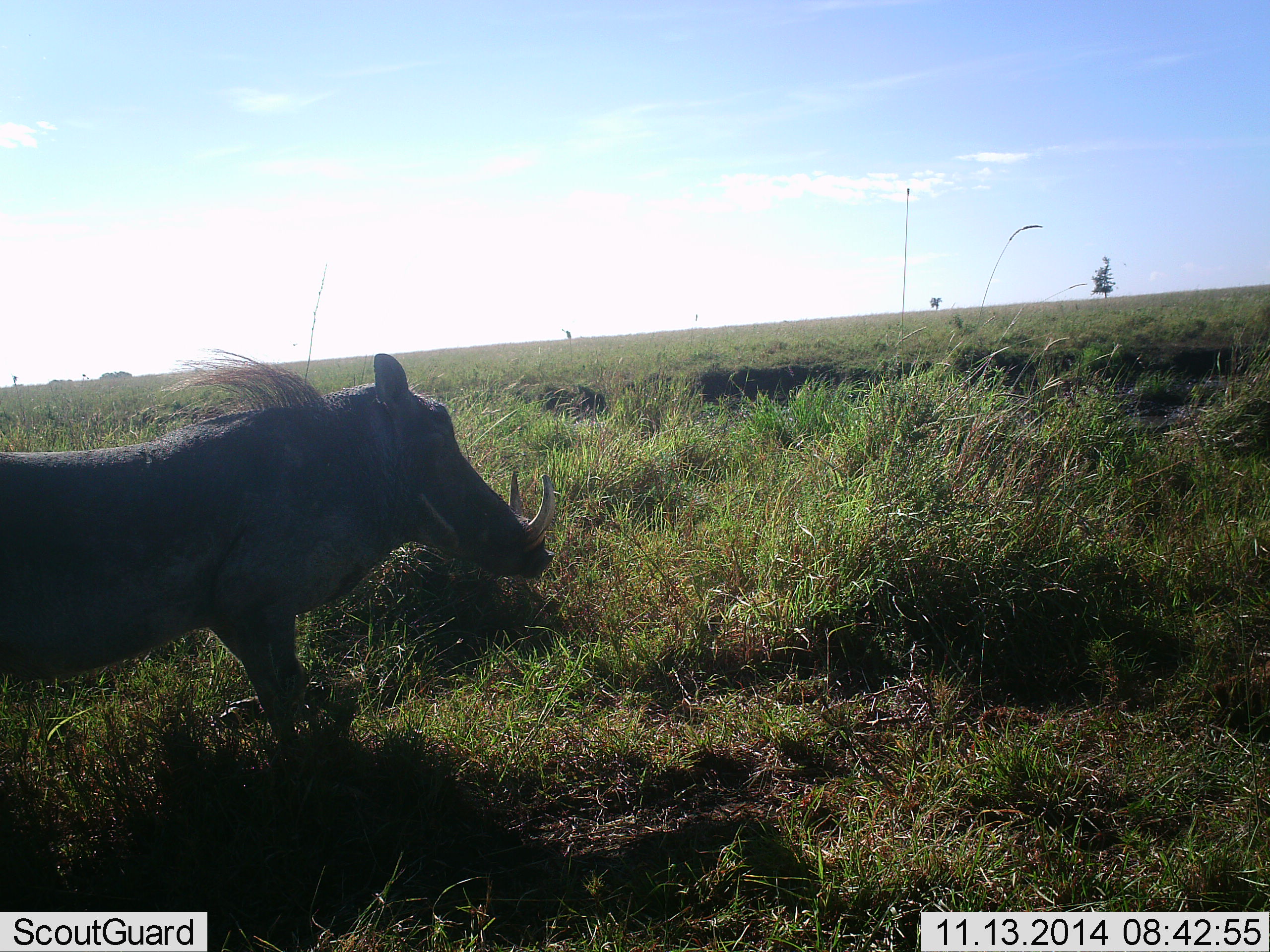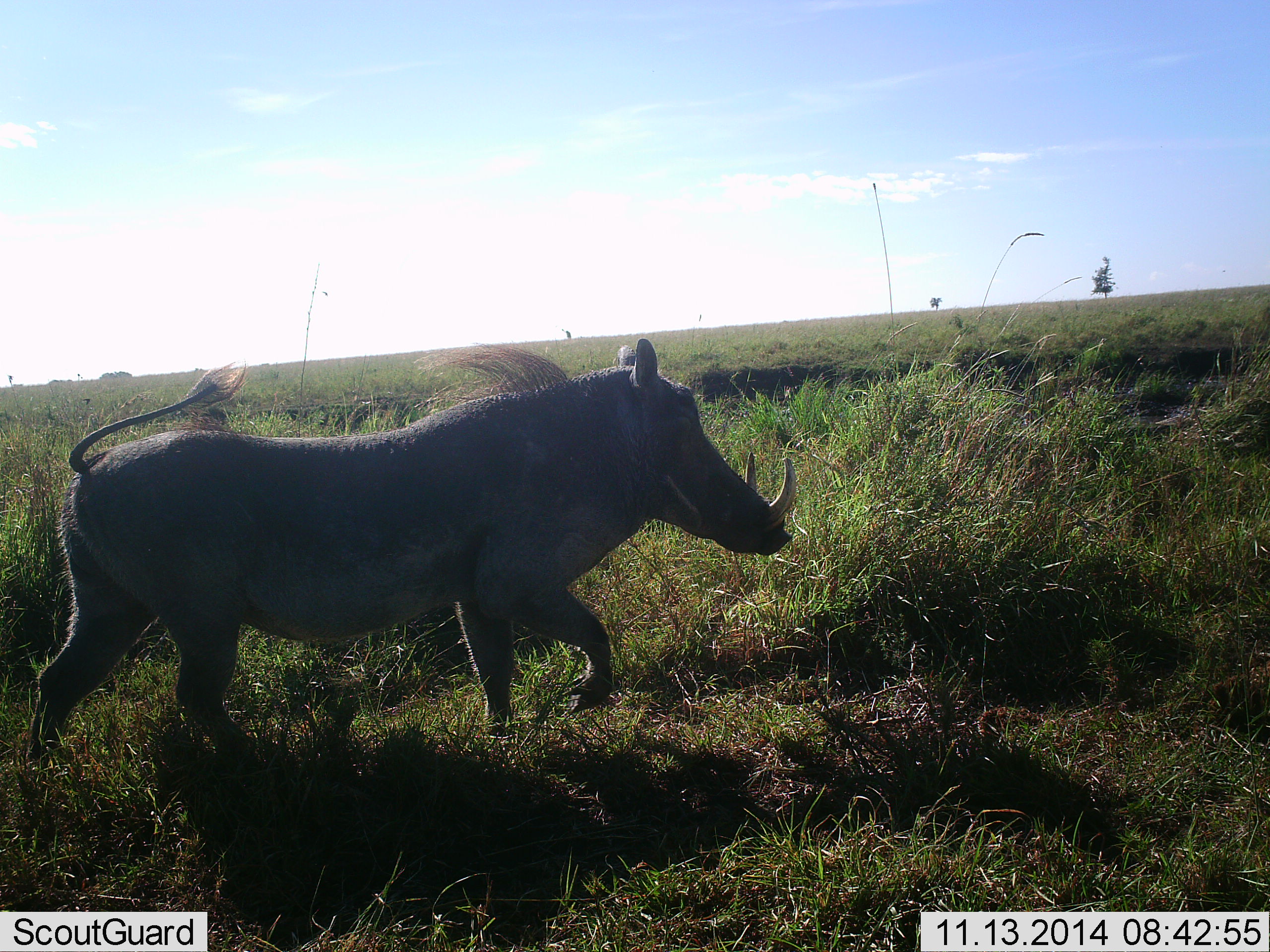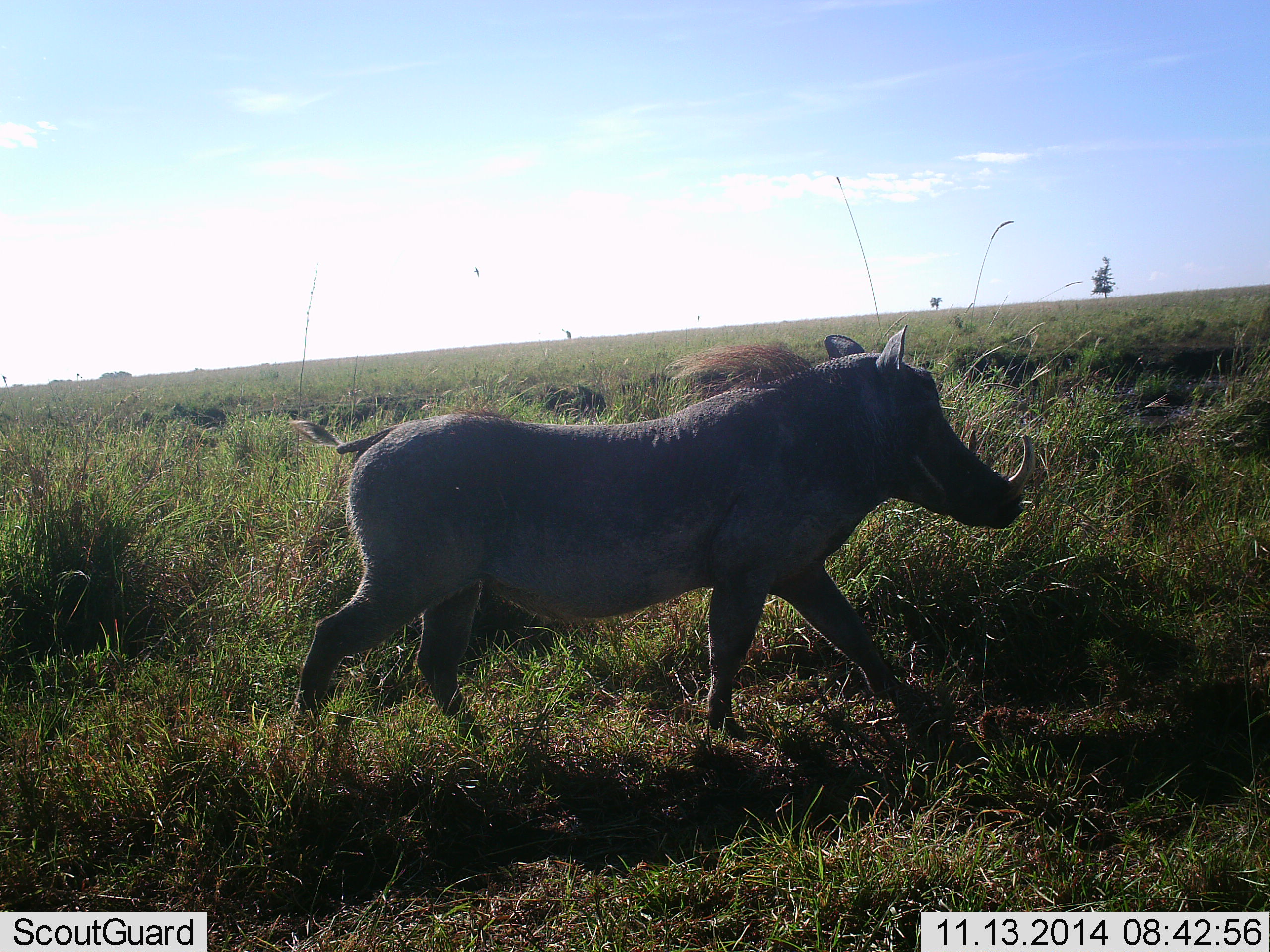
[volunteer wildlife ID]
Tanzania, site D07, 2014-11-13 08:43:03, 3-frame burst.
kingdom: Animalia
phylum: Chordata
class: Mammalia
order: Artiodactyla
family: Suidae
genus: Phacochoerus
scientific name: Phacochoerus africanus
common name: warthog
Warthog (Phacochoerus africanus), count 1. Behavior (volunteer vote fractions): standing 10%, resting 0%, moving 100%, interacting 0%. Young present (vote fraction): 0%. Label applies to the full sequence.